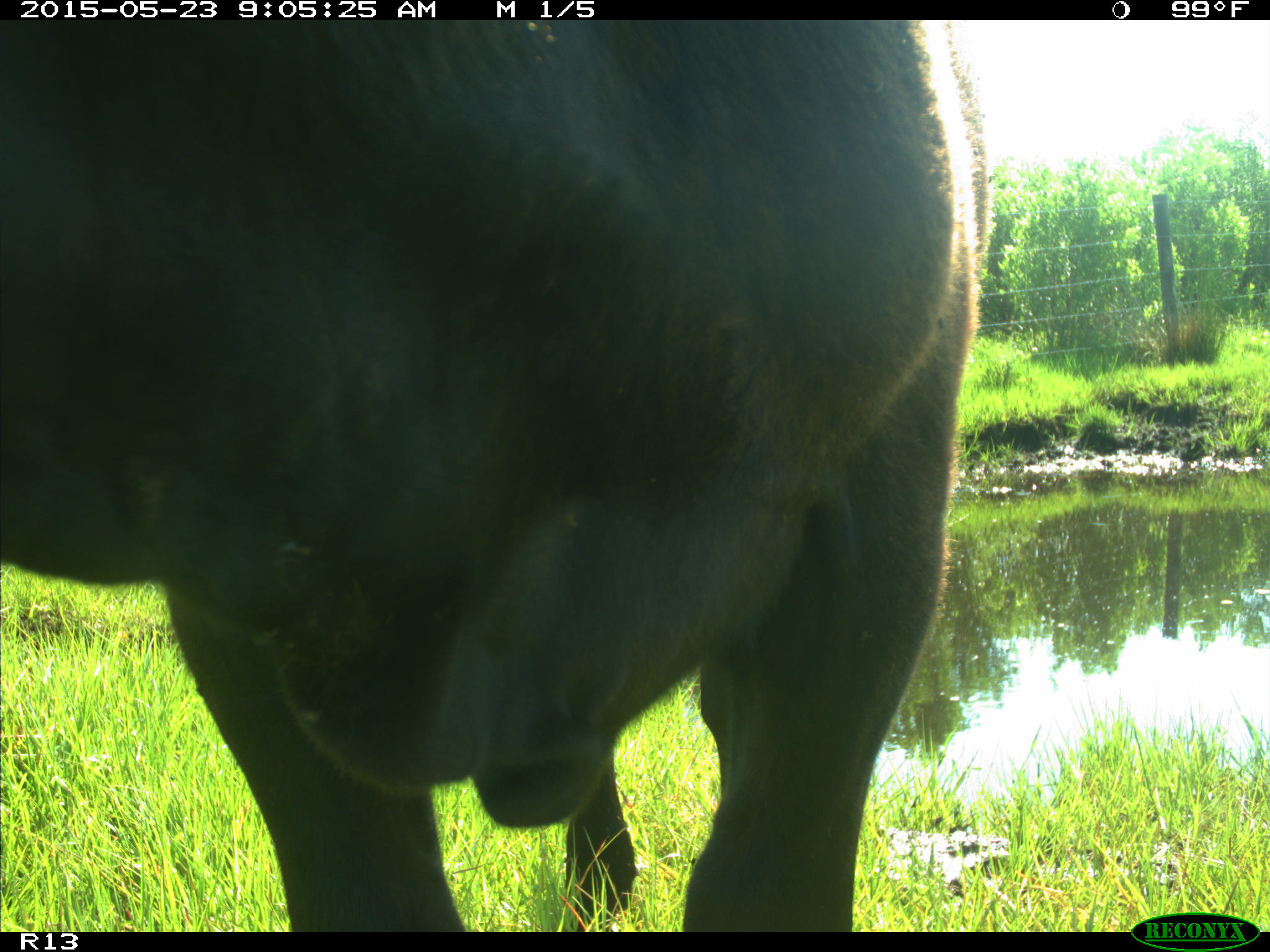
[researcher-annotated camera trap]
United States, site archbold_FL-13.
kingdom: Animalia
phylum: Chordata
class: Mammalia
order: Artiodactyla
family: Bovidae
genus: Bos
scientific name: Bos taurus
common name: domestic cow